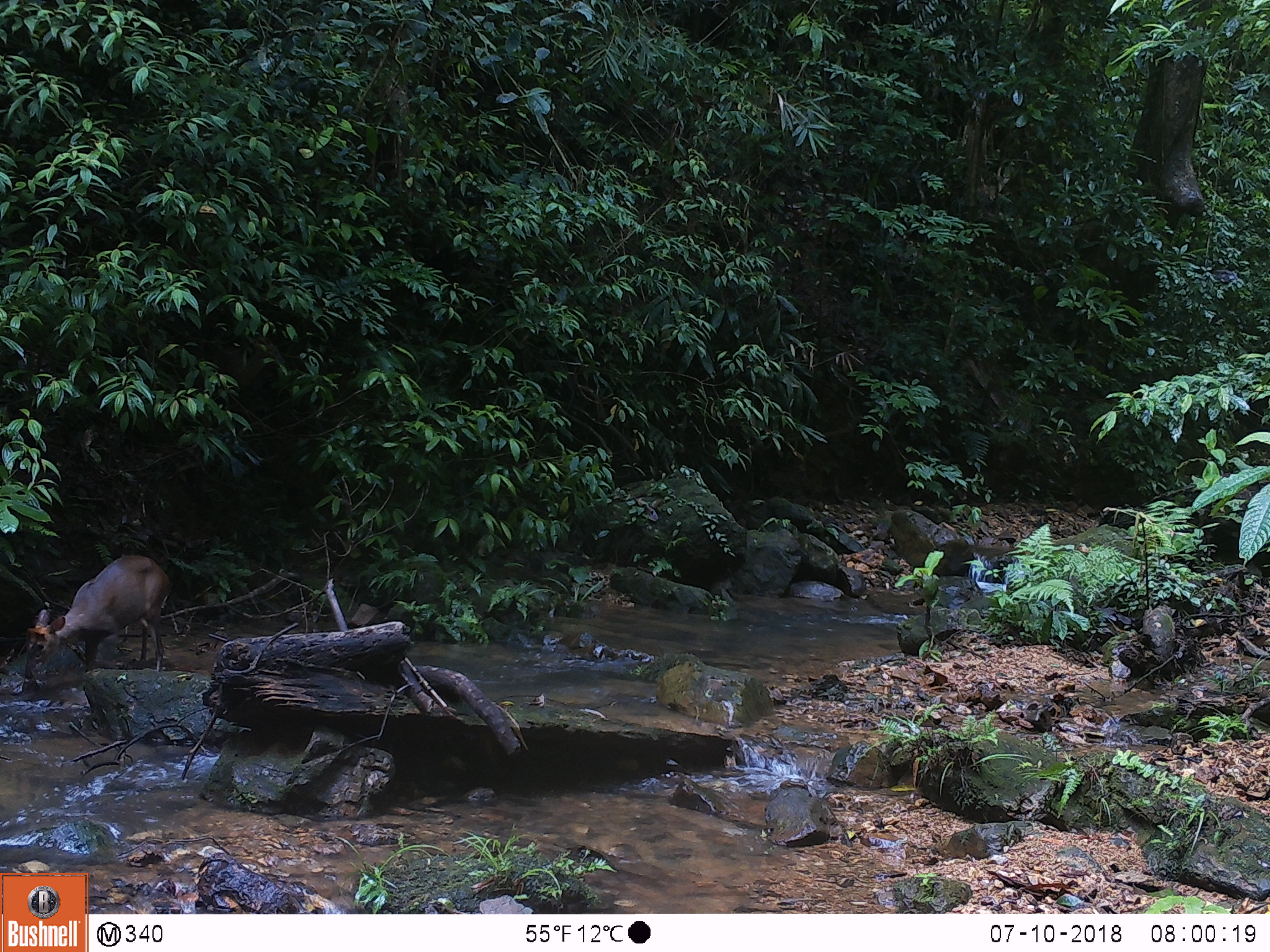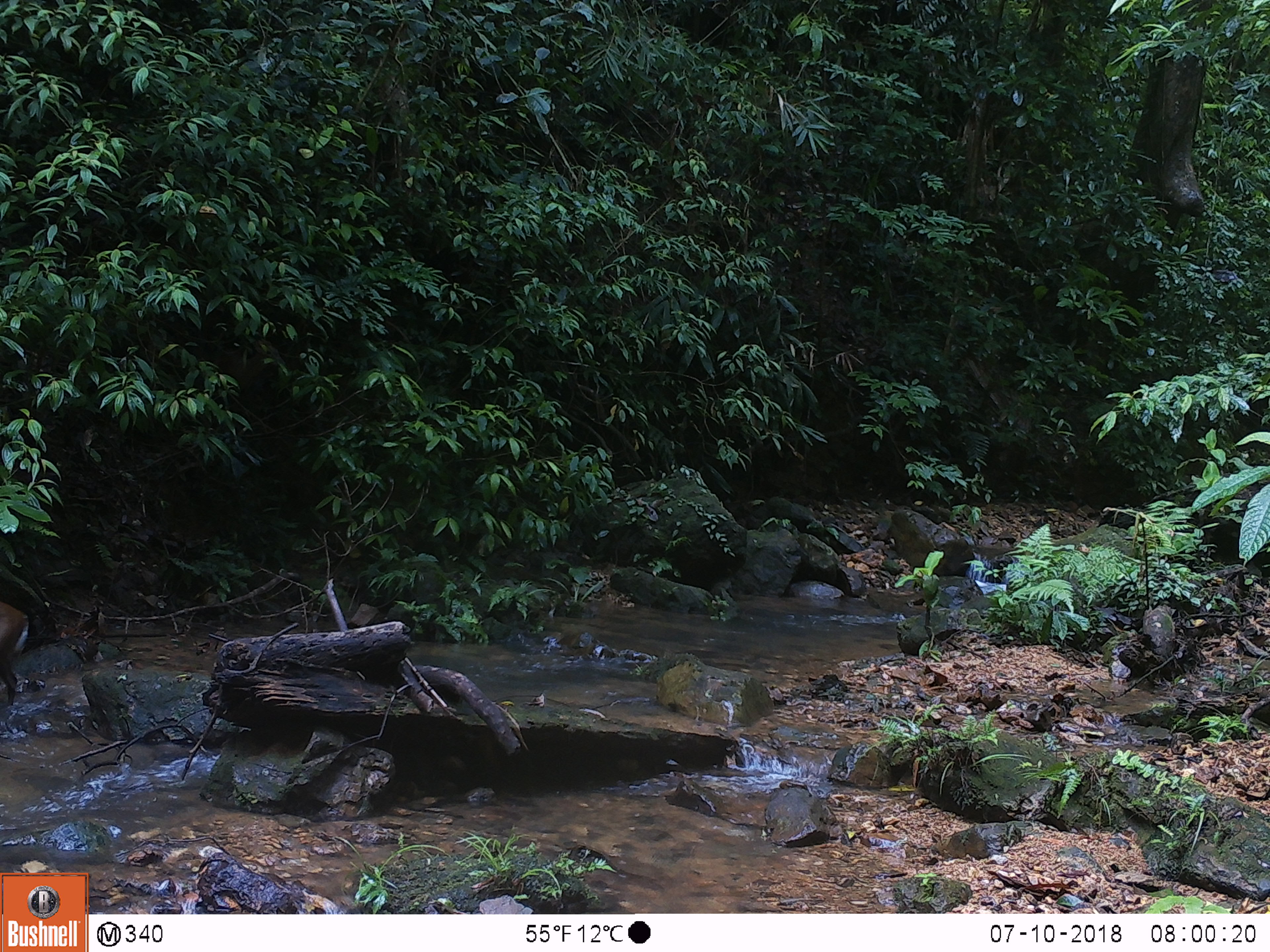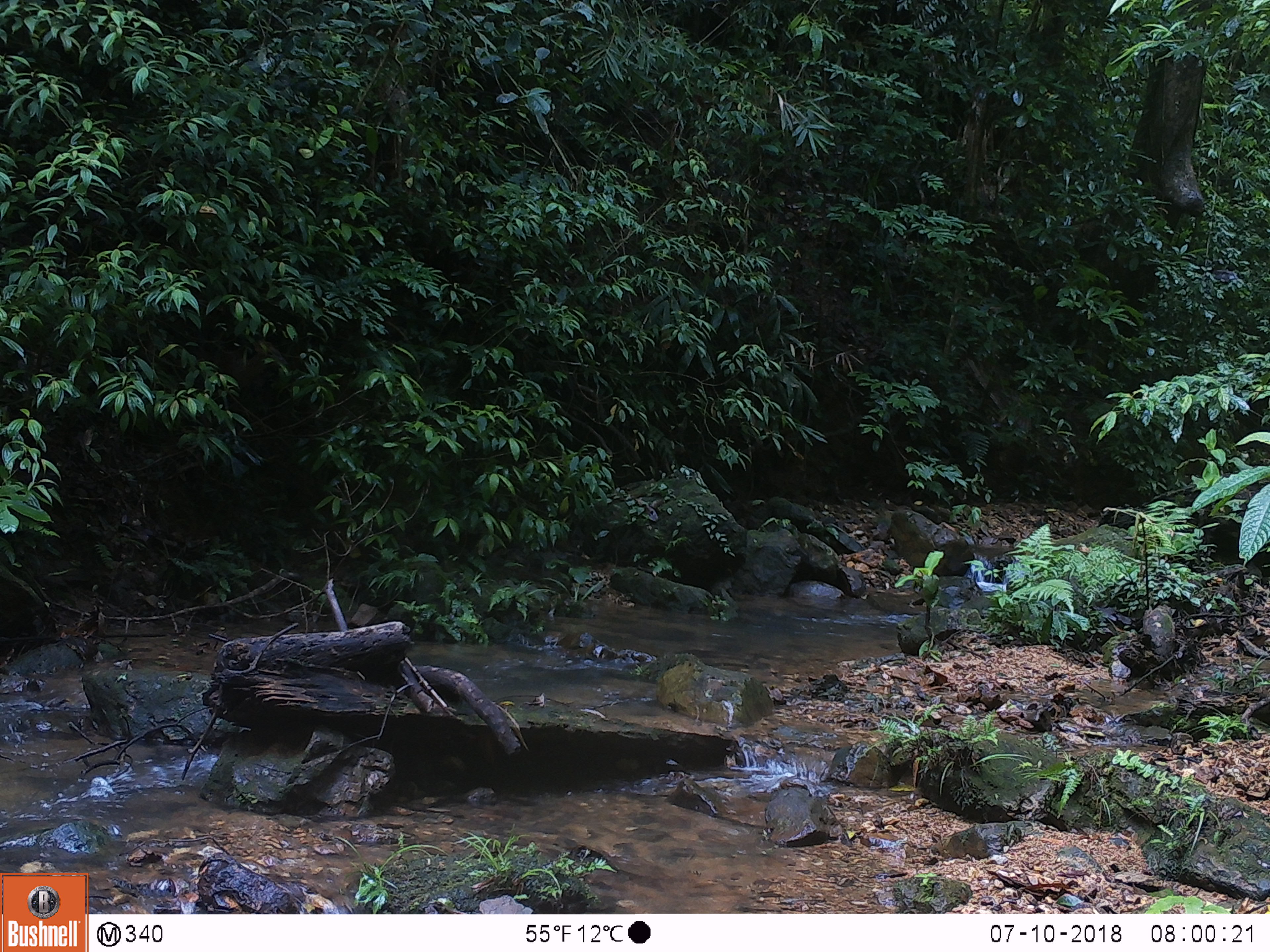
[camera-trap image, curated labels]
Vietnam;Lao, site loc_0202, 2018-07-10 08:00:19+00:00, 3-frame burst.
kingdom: Animalia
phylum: Chordata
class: Mammalia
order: Artiodactyla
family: Cervidae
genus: Muntiacus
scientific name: Muntiacus rooseveltorum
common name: roosevelt's muntjac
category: roosevelts muntjac group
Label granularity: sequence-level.